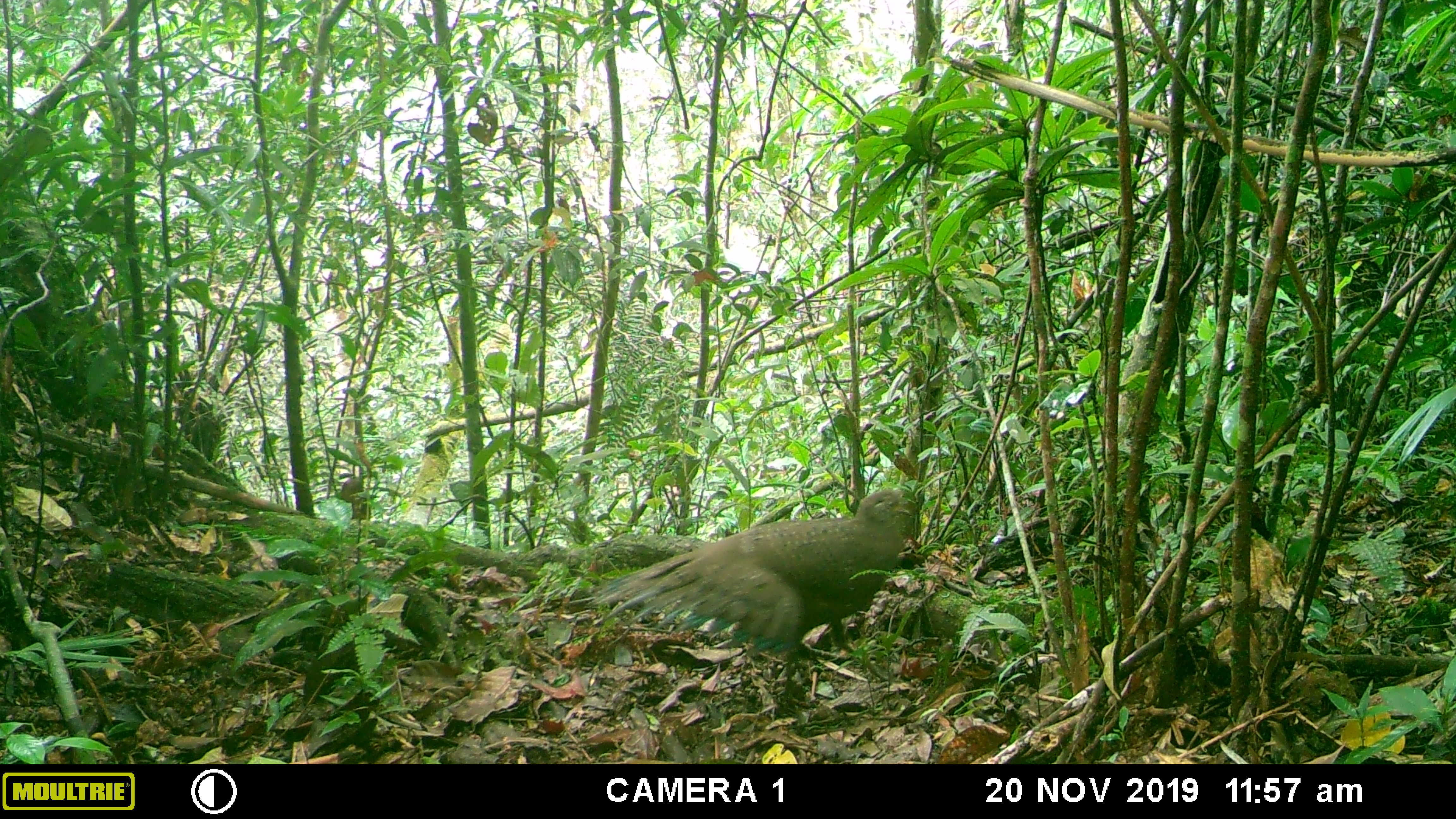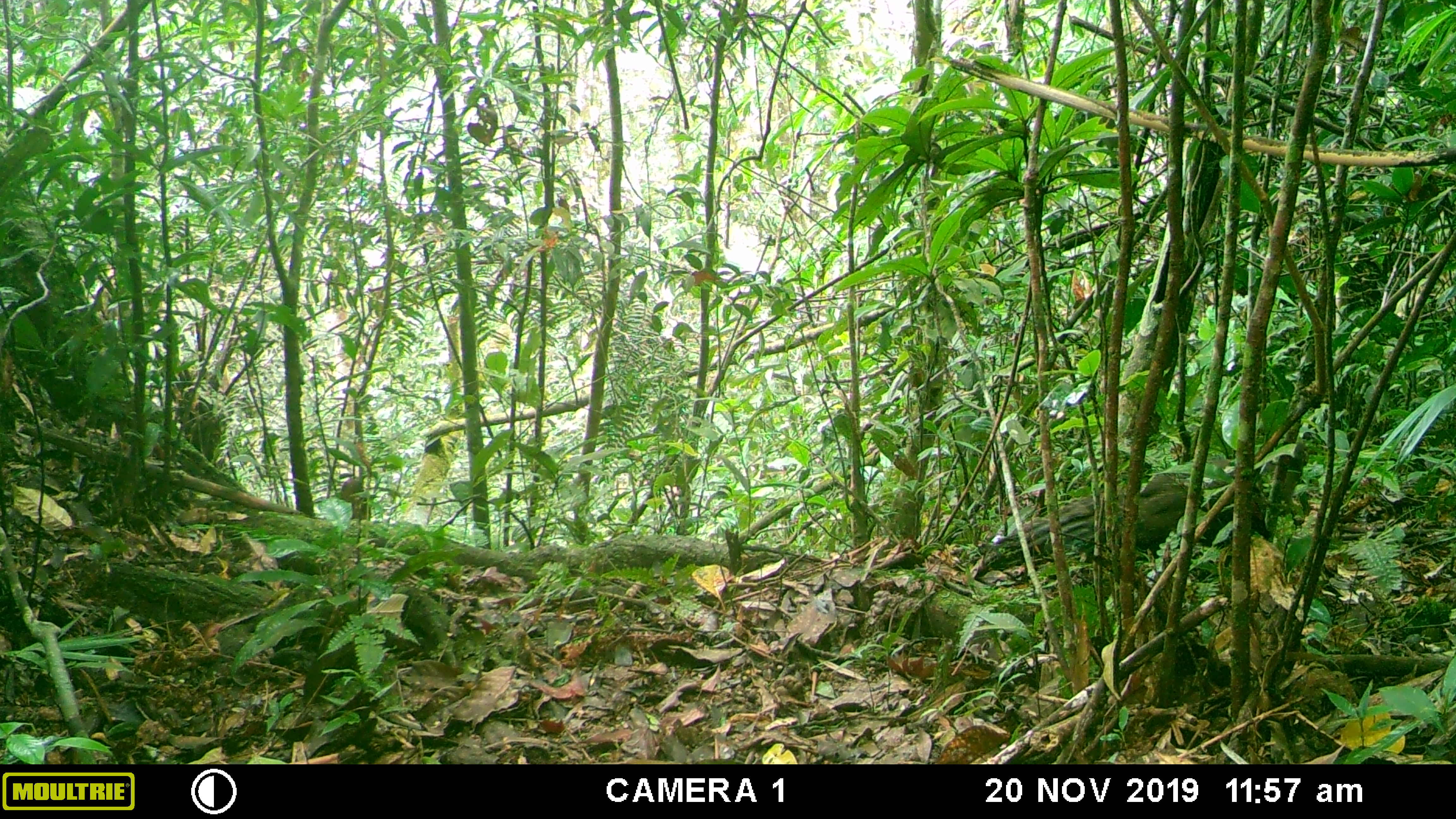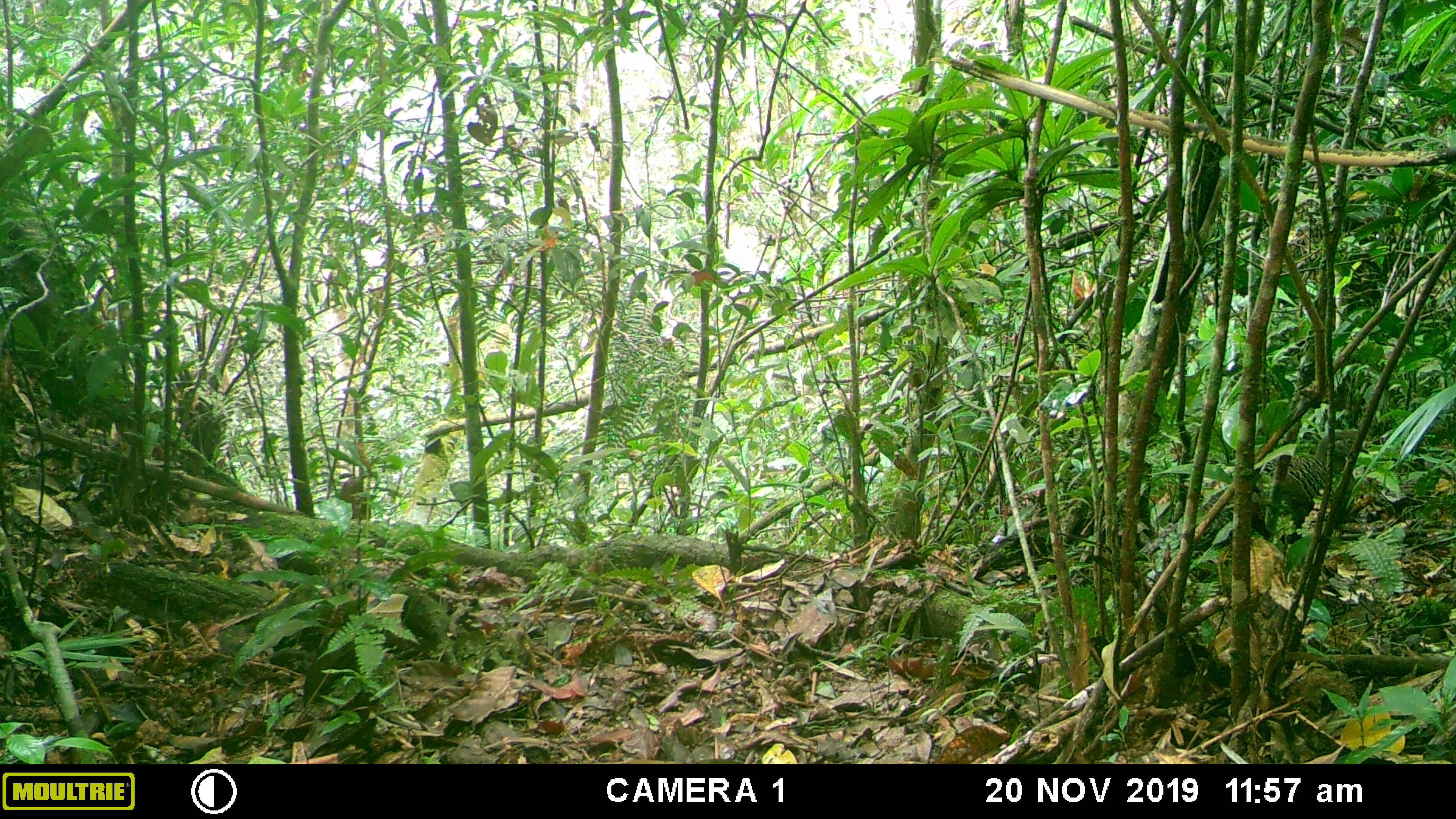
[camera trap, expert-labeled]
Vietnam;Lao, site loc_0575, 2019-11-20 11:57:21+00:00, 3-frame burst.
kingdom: Animalia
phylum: Chordata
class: Aves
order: Galliformes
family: Phasianidae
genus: Polyplectron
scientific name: Polyplectron bicalcaratum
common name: gray peacock-pheasant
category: grey peacock pheasant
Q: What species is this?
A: Grey peacock pheasant (gray peacock-pheasant) (Polyplectron bicalcaratum).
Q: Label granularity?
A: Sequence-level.